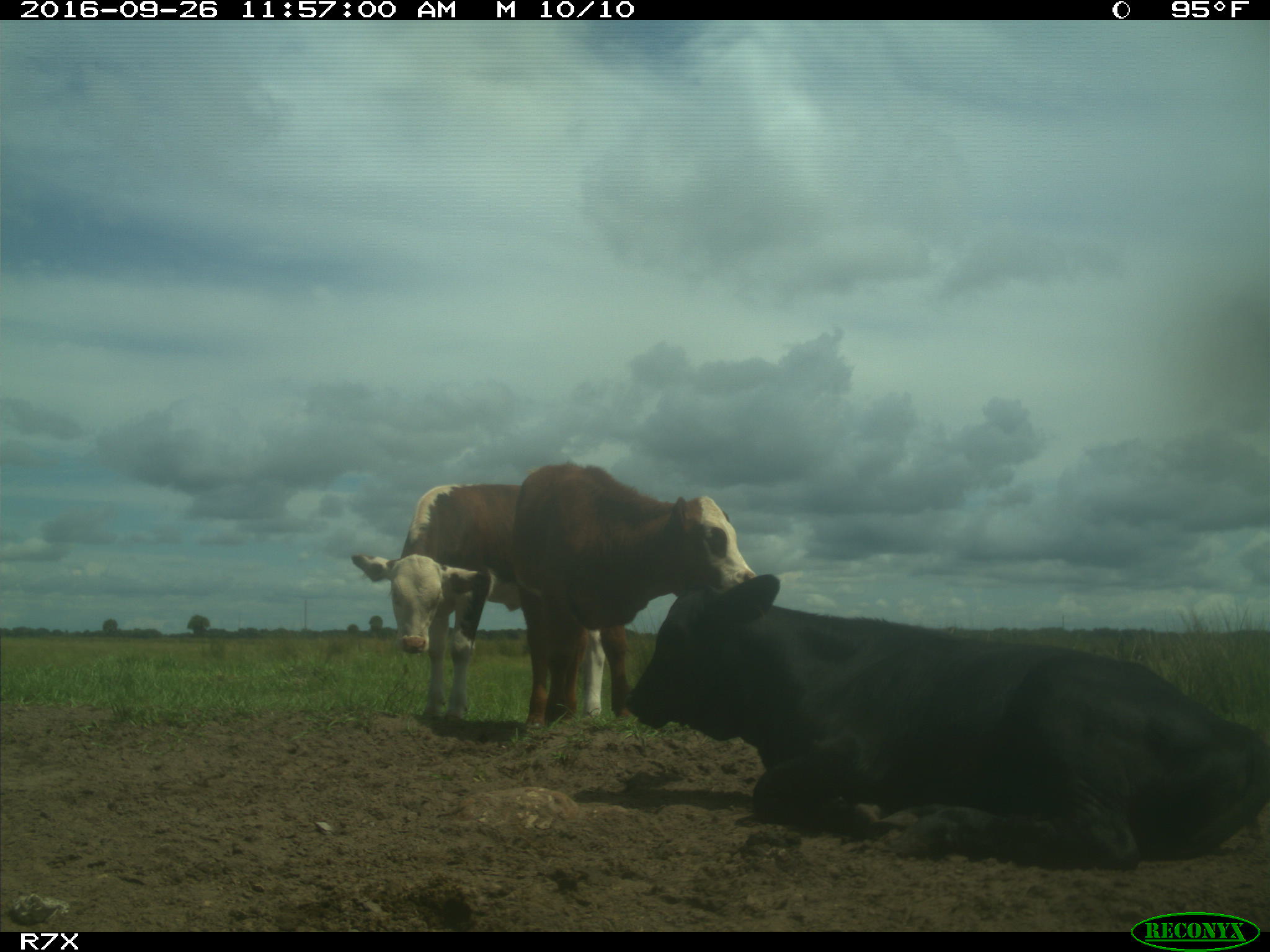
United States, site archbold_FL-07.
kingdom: Animalia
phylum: Chordata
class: Mammalia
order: Artiodactyla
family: Bovidae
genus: Bos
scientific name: Bos taurus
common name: domestic cow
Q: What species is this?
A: Bos taurus (domestic cow).